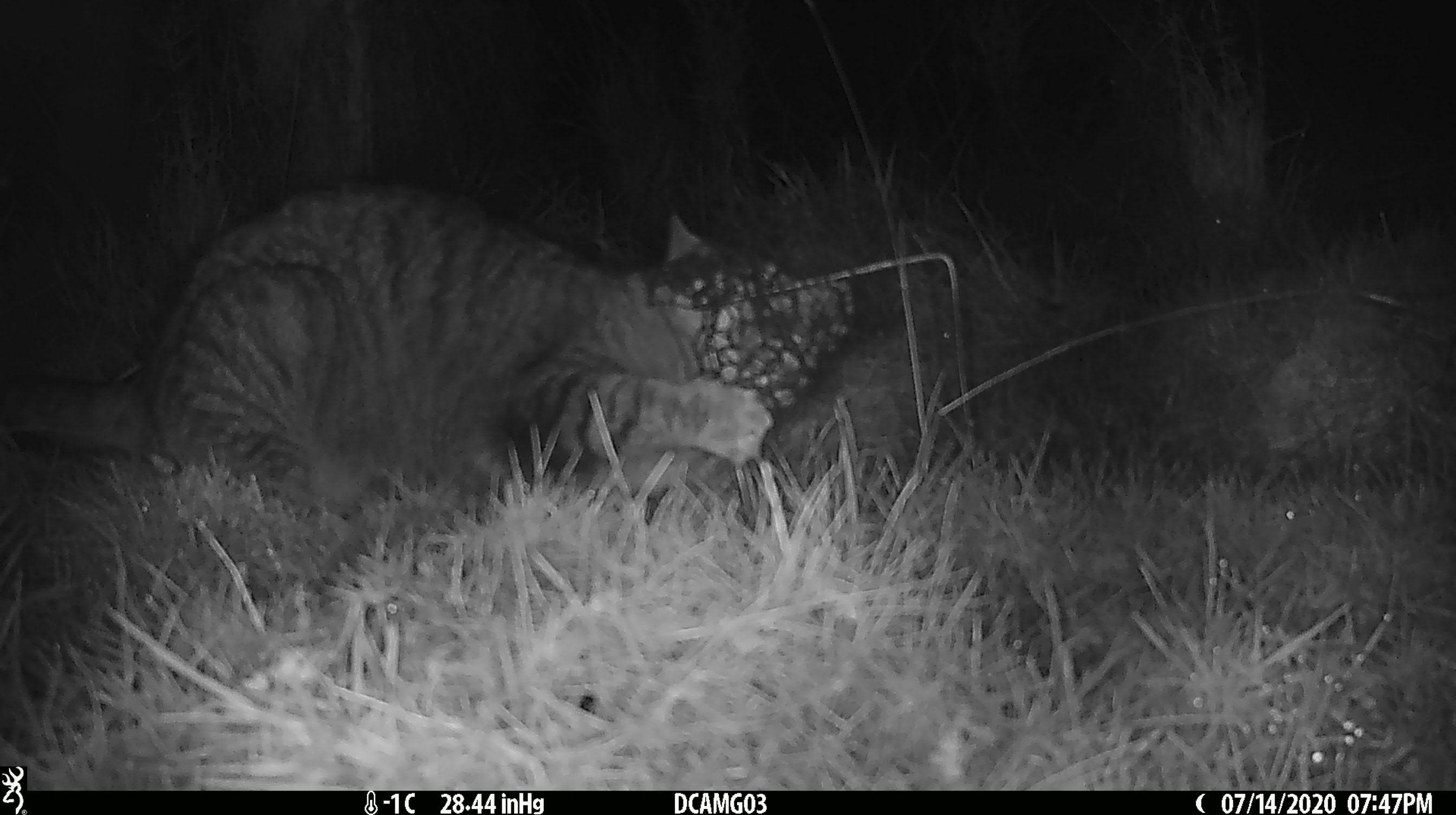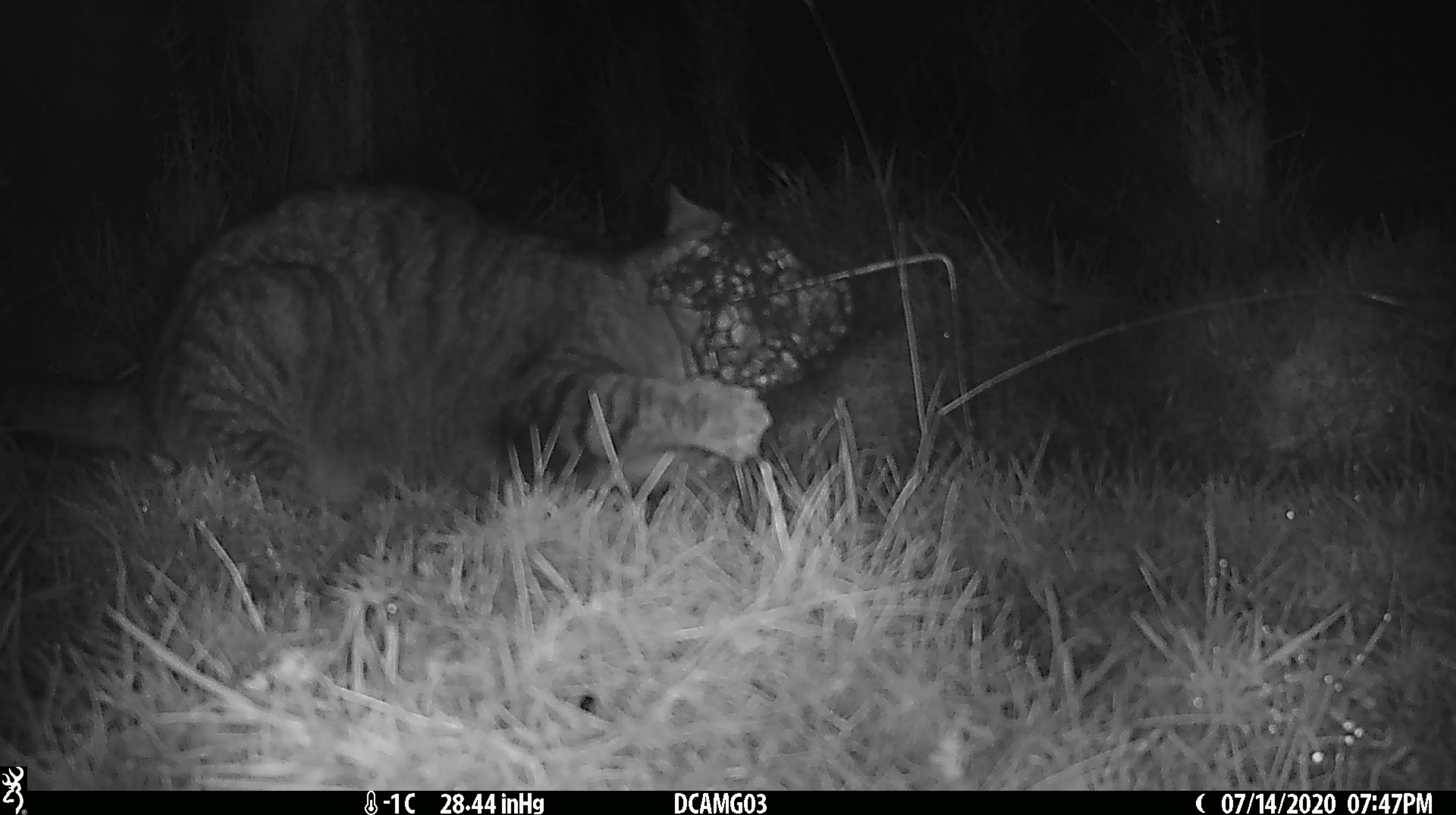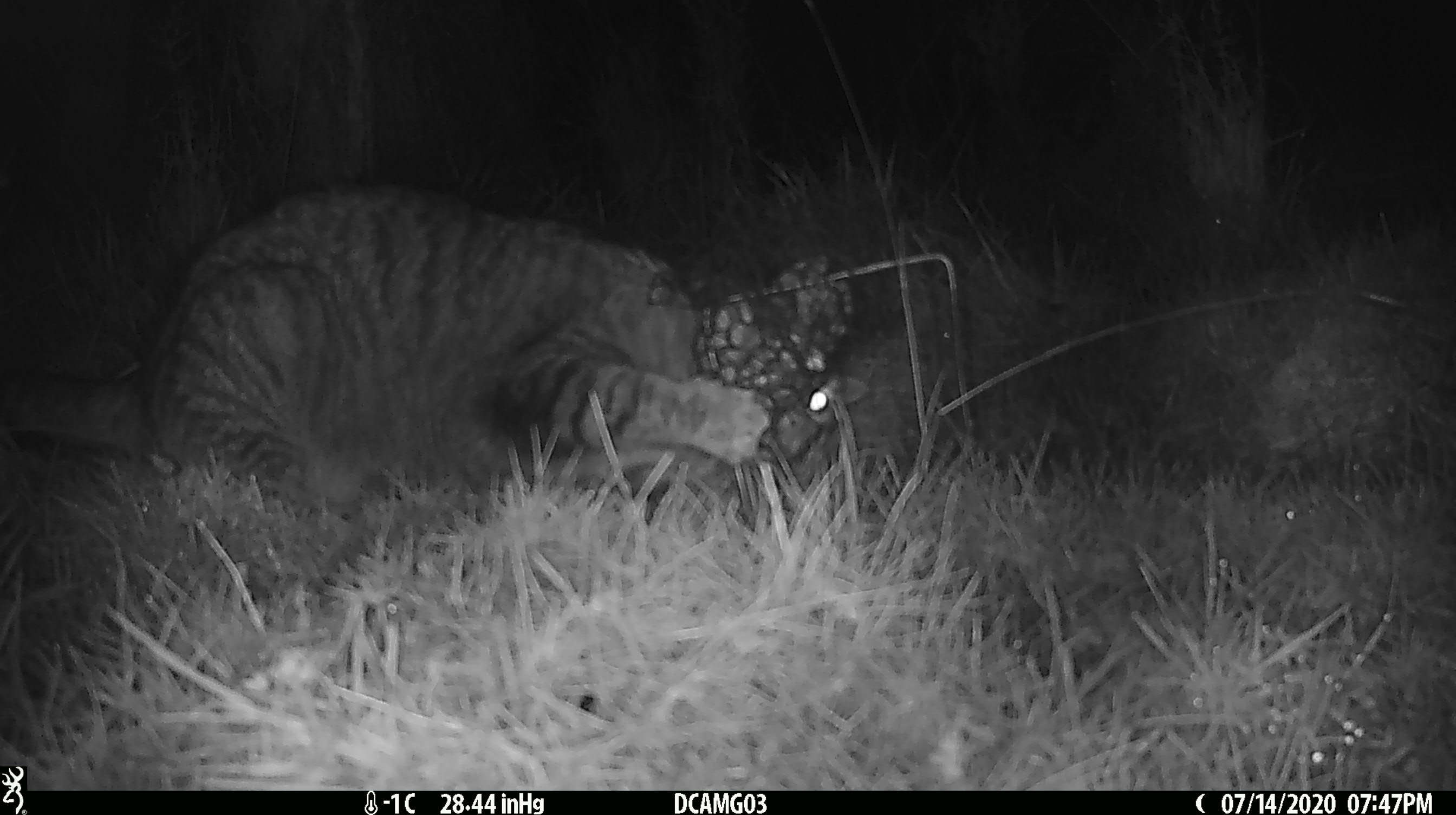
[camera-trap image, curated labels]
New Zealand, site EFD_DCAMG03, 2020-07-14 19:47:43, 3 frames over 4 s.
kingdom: Animalia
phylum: Chordata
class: Mammalia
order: Carnivora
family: Felidae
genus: Felis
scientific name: Felis catus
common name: domestic cat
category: cat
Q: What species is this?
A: Cat (domestic cat) (Felis catus).